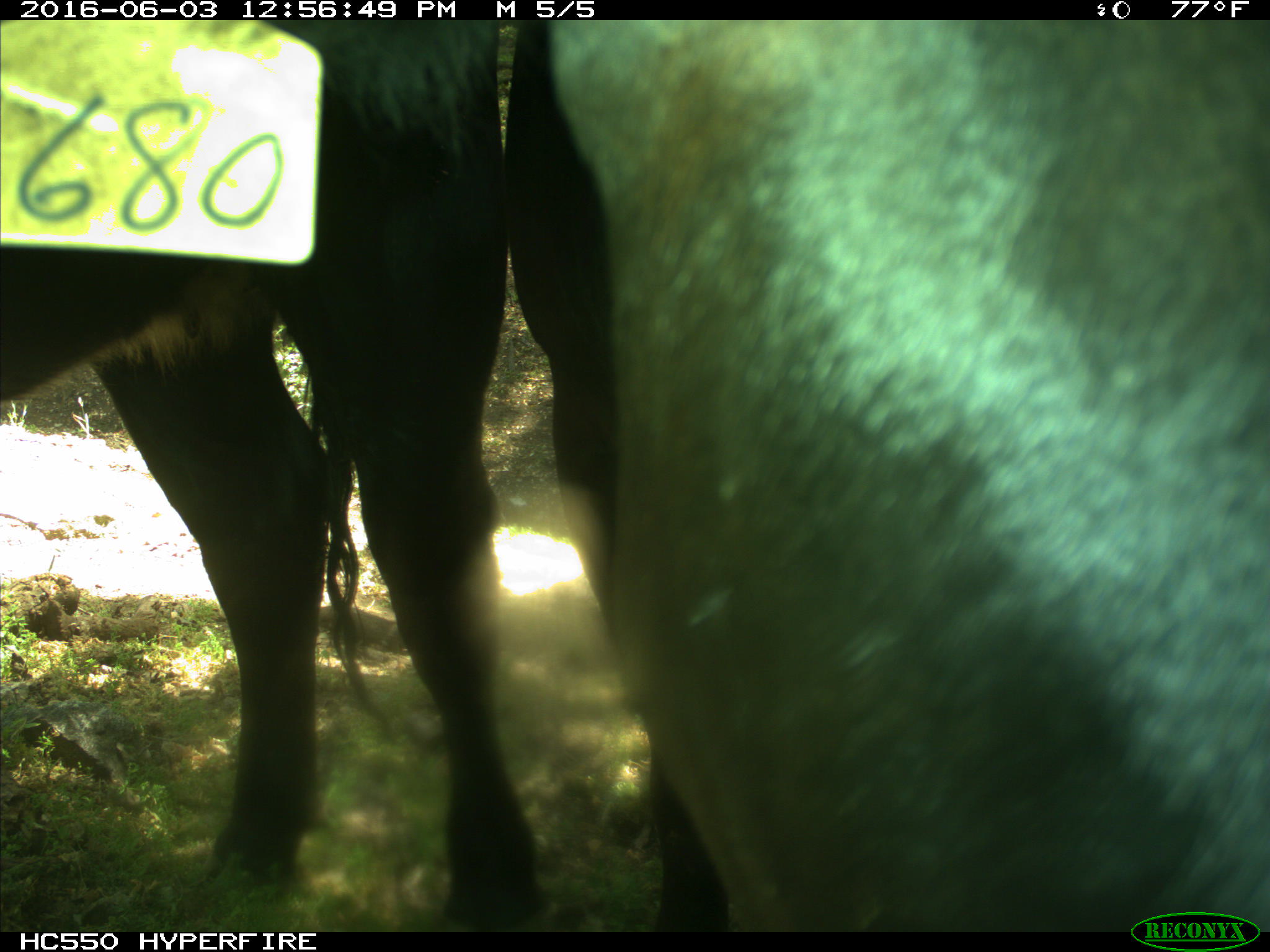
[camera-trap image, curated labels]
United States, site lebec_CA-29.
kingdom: Animalia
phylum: Chordata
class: Mammalia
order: Artiodactyla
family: Bovidae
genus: Bos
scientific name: Bos taurus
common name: domestic cow